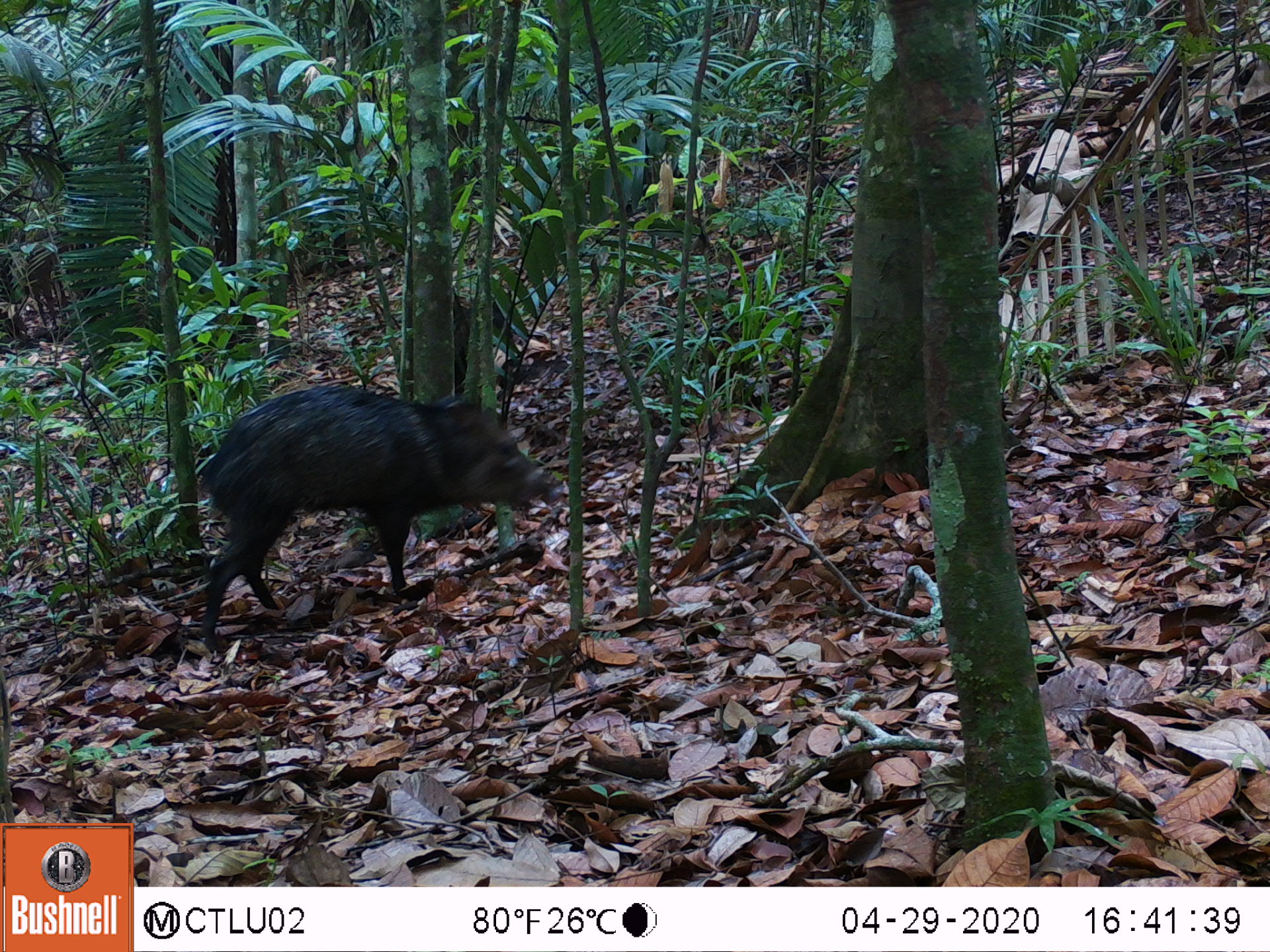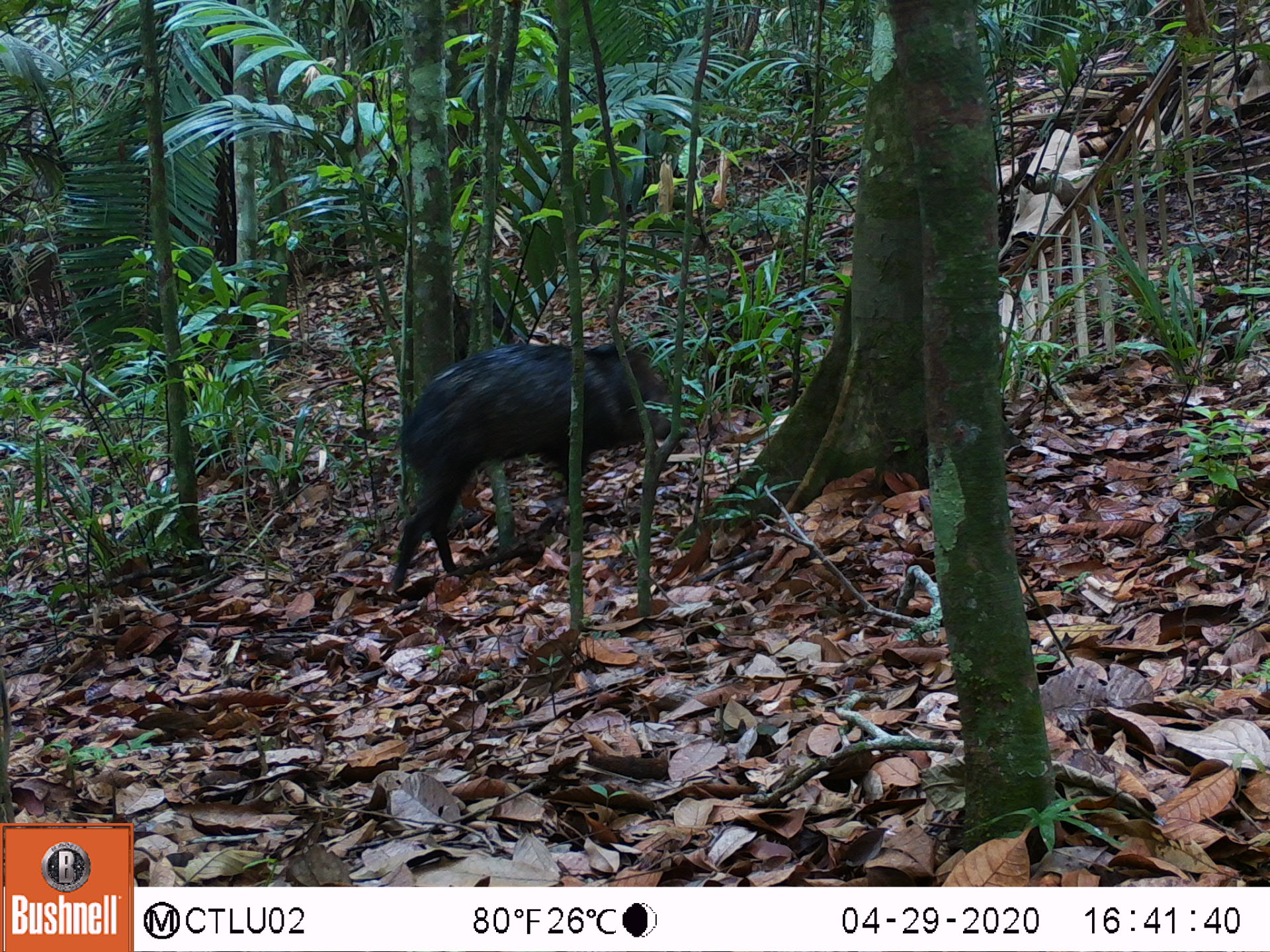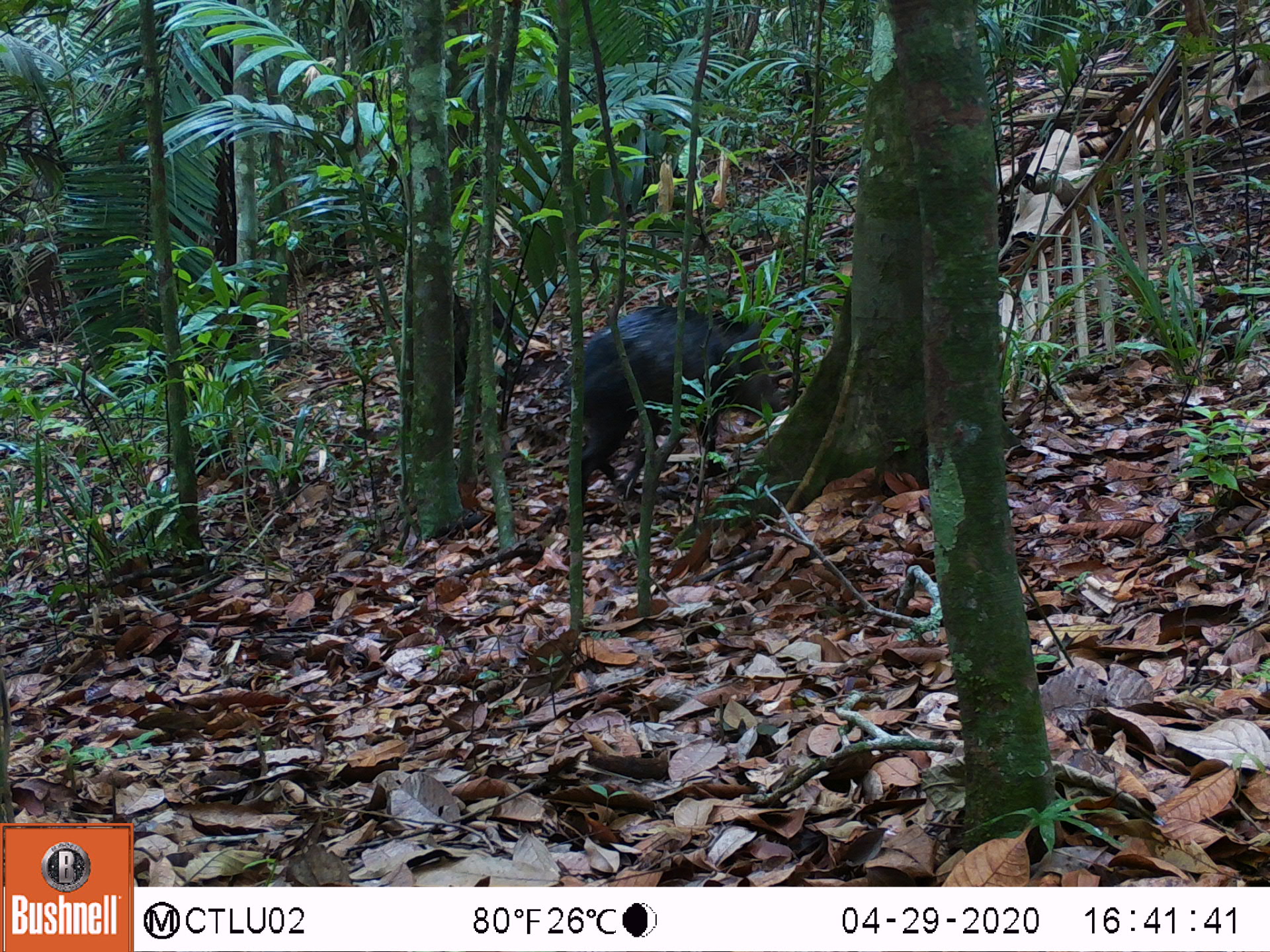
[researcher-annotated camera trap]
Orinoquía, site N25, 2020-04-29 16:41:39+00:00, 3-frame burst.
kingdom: Animalia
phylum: Chordata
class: Mammalia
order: Artiodactyla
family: Tayassuidae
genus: Pecari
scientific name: Pecari tajacu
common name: collared peccary